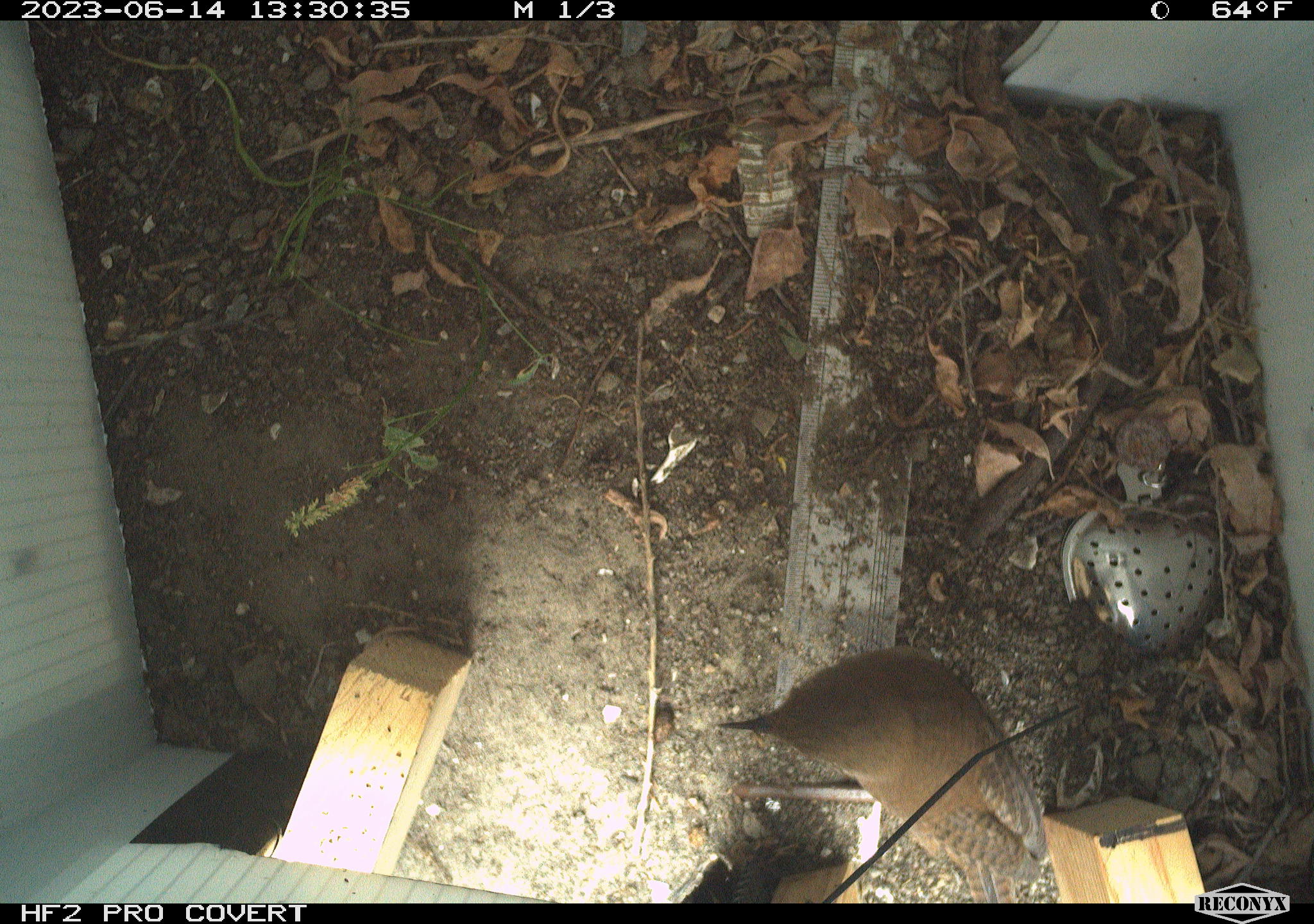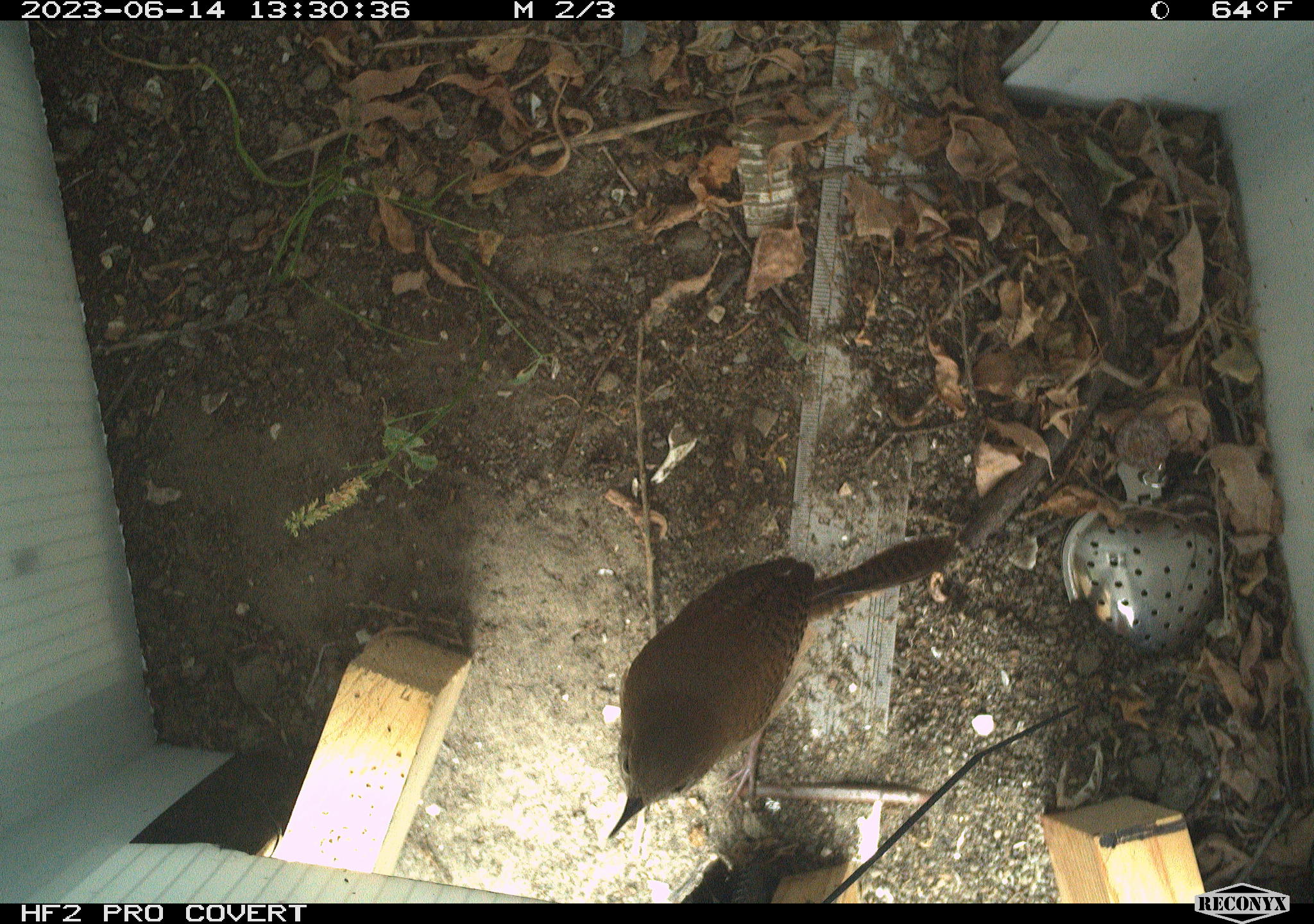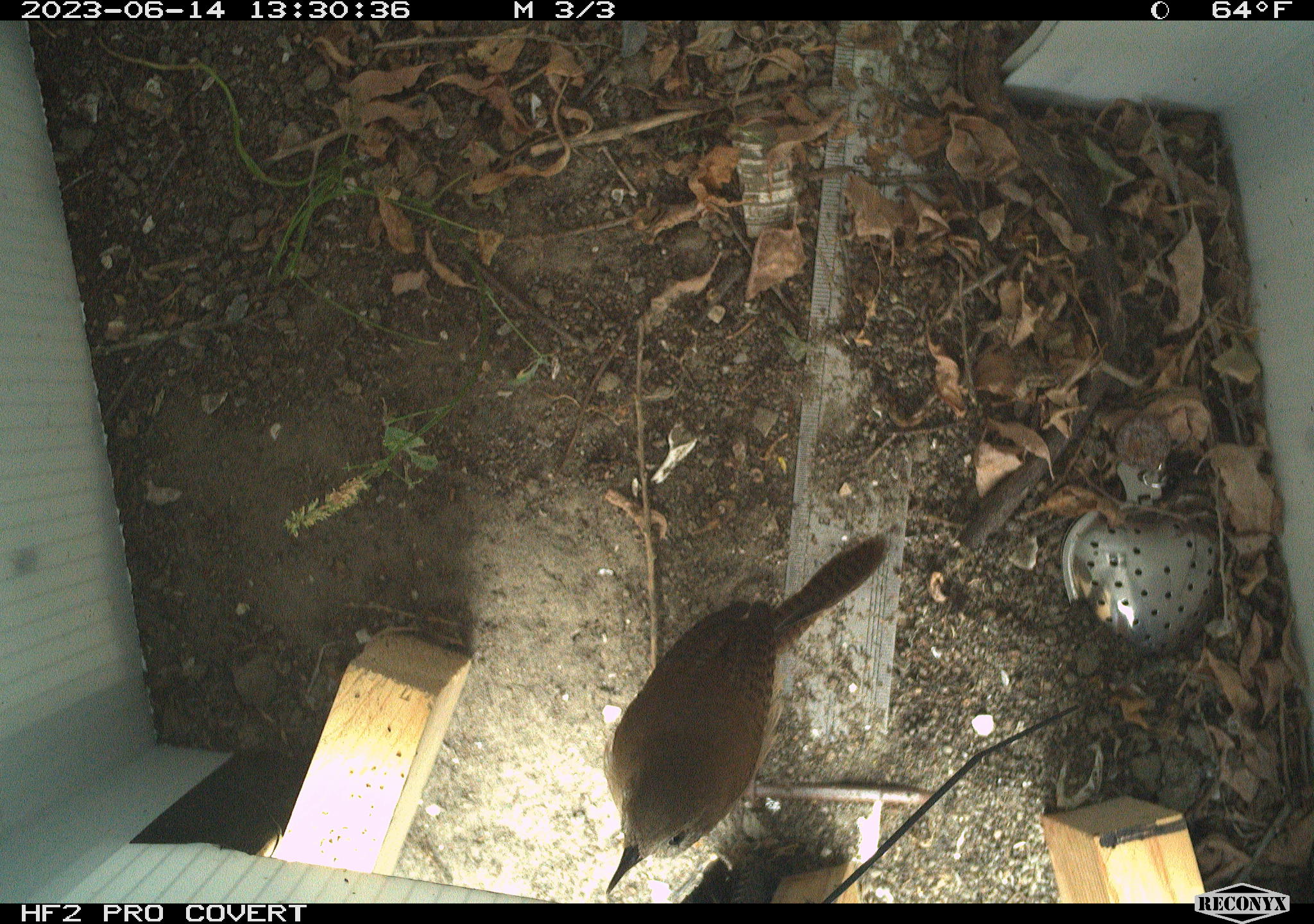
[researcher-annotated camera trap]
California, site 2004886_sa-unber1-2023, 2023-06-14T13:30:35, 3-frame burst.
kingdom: Animalia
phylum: Chordata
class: Aves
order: Passeriformes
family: Troglodytidae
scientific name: Troglodytidae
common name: wren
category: troglodytidae family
Troglodytidae family (wren) (Troglodytidae).